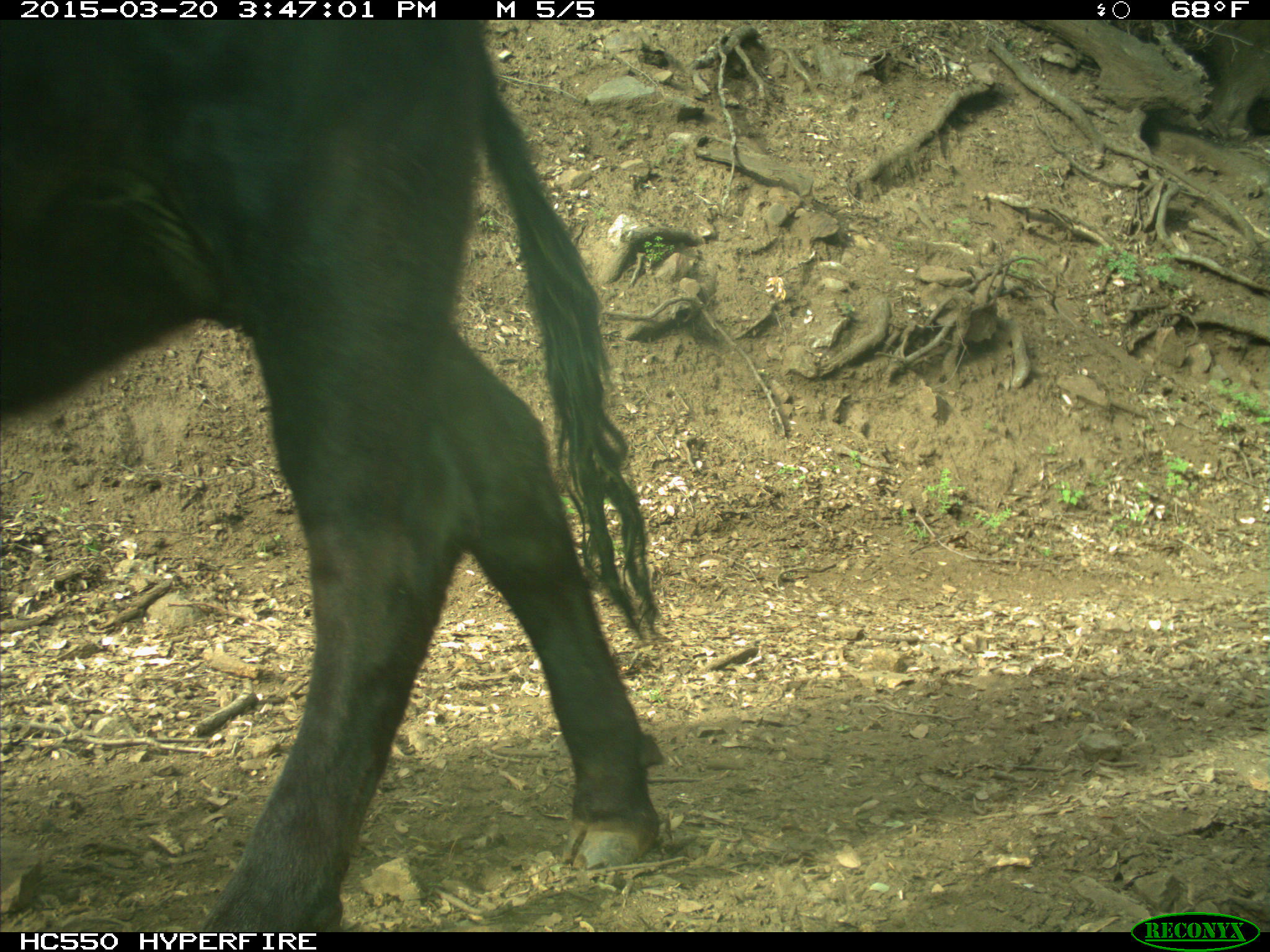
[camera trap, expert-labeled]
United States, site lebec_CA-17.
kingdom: Animalia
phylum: Chordata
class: Mammalia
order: Artiodactyla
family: Bovidae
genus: Bos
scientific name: Bos taurus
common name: domestic cow